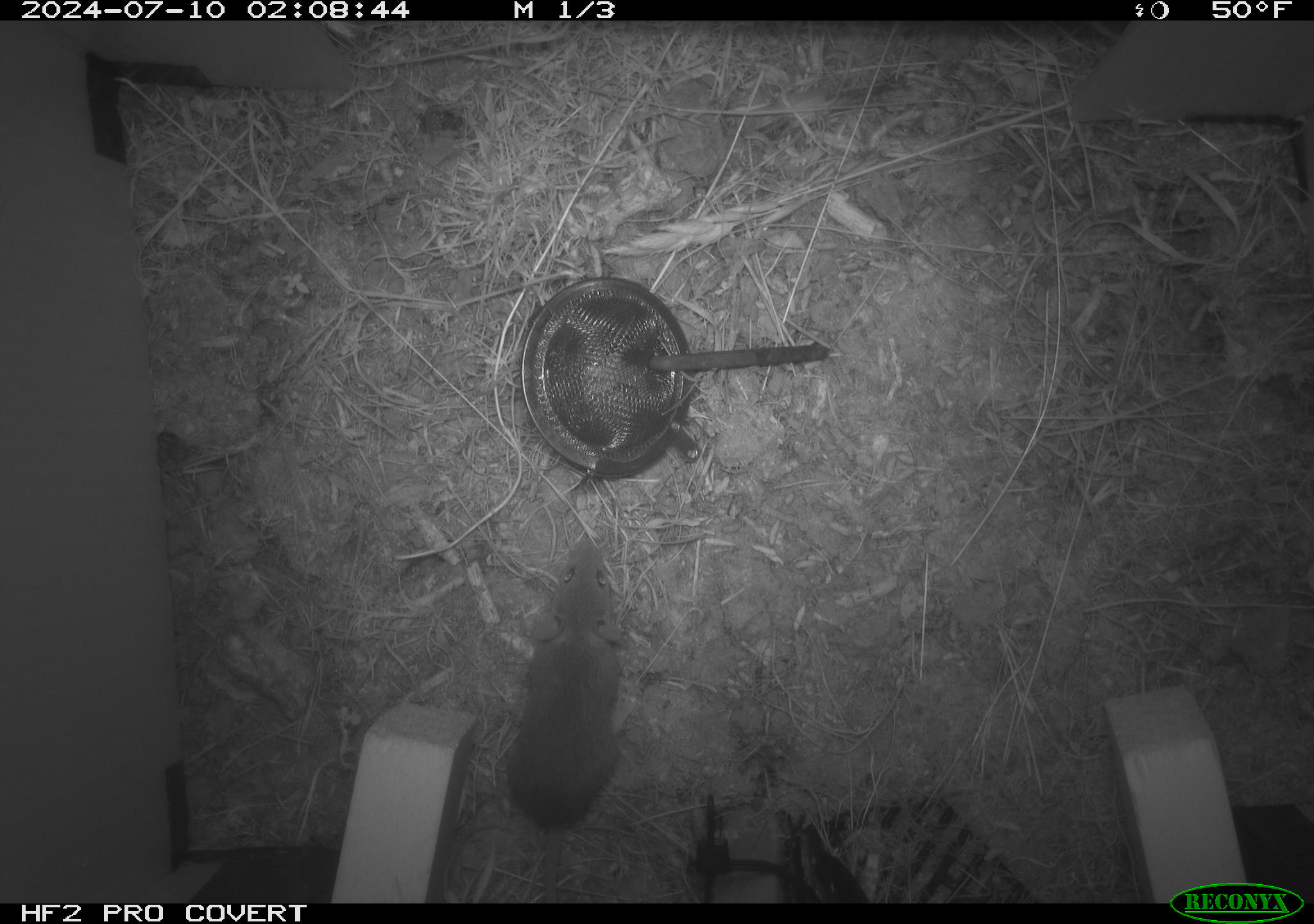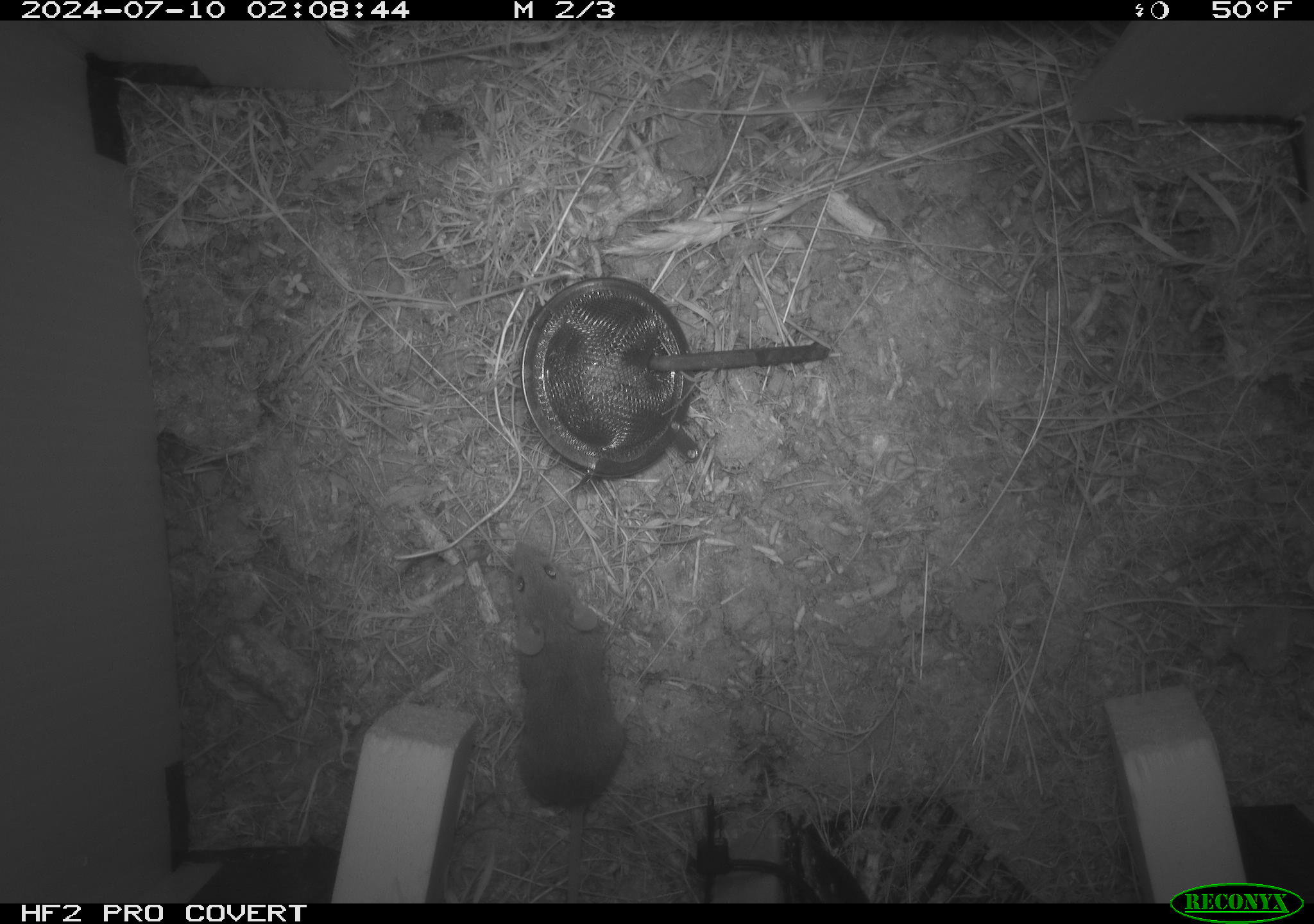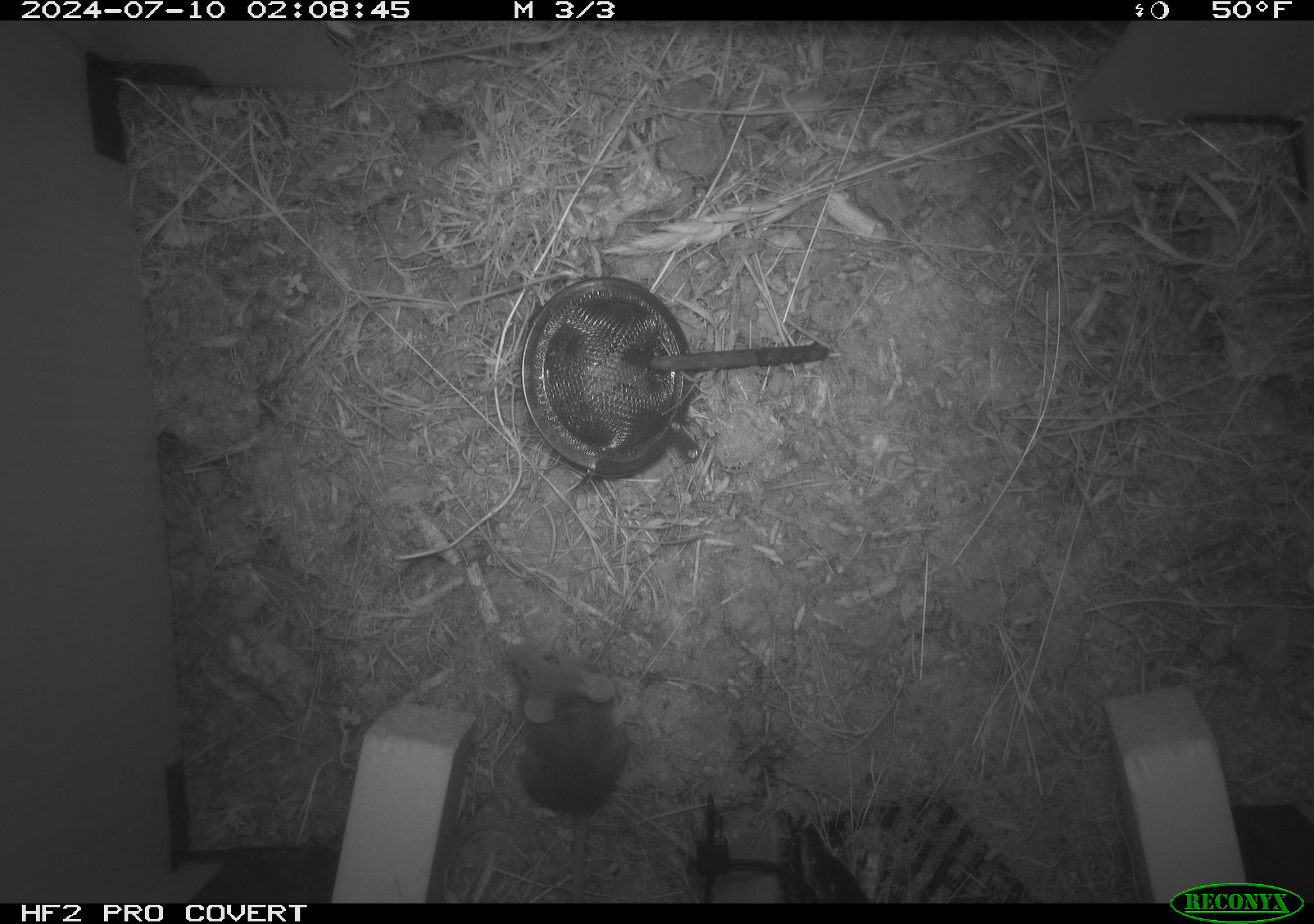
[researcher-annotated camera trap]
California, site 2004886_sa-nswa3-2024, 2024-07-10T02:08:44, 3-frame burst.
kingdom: Animalia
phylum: Chordata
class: Mammalia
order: Rodentia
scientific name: Rodentia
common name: rodent